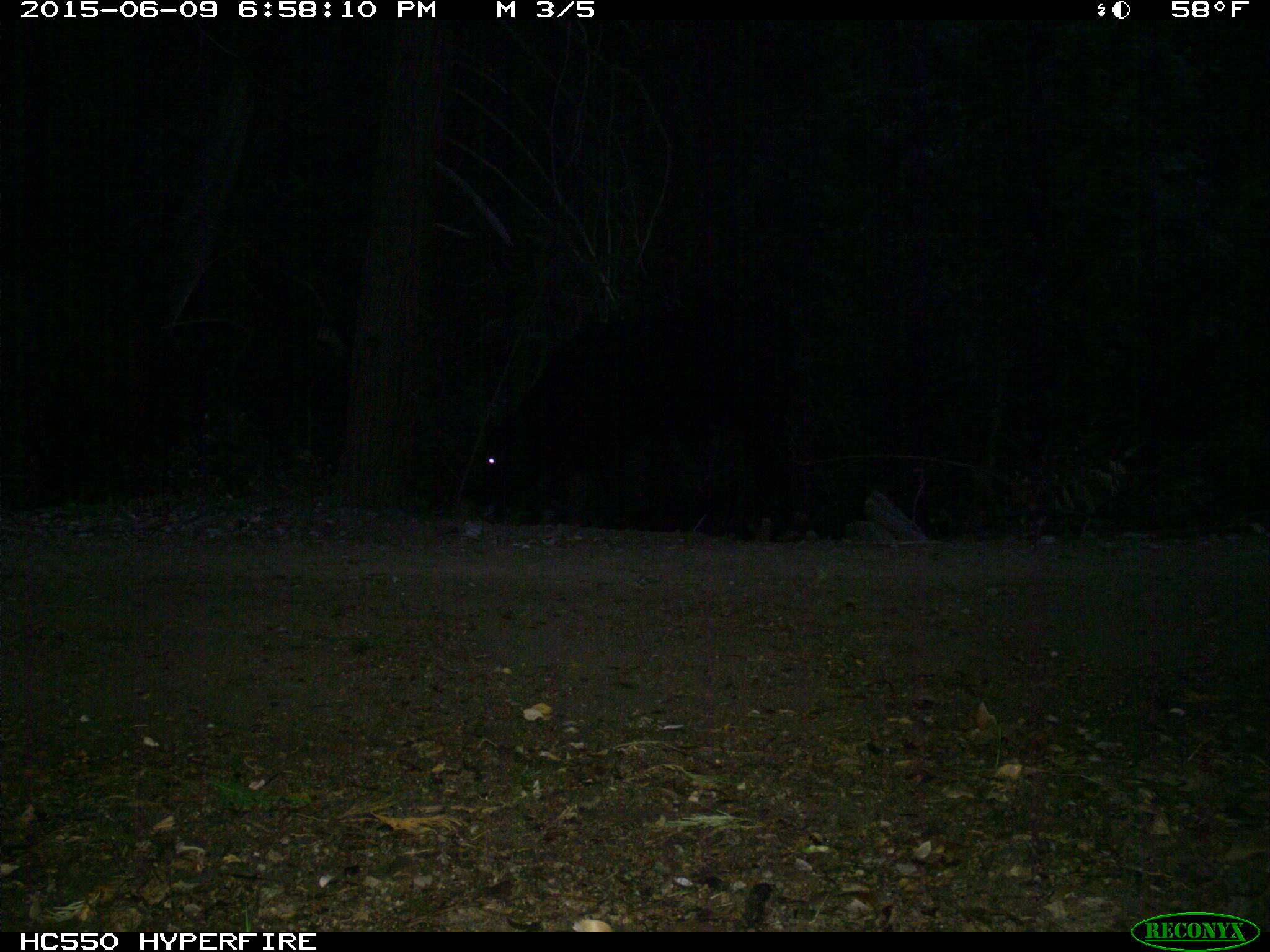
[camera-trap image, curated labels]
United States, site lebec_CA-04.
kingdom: Animalia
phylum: Chordata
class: Mammalia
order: Artiodactyla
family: Bovidae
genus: Bos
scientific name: Bos taurus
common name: domestic cow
Bos taurus (domestic cow).